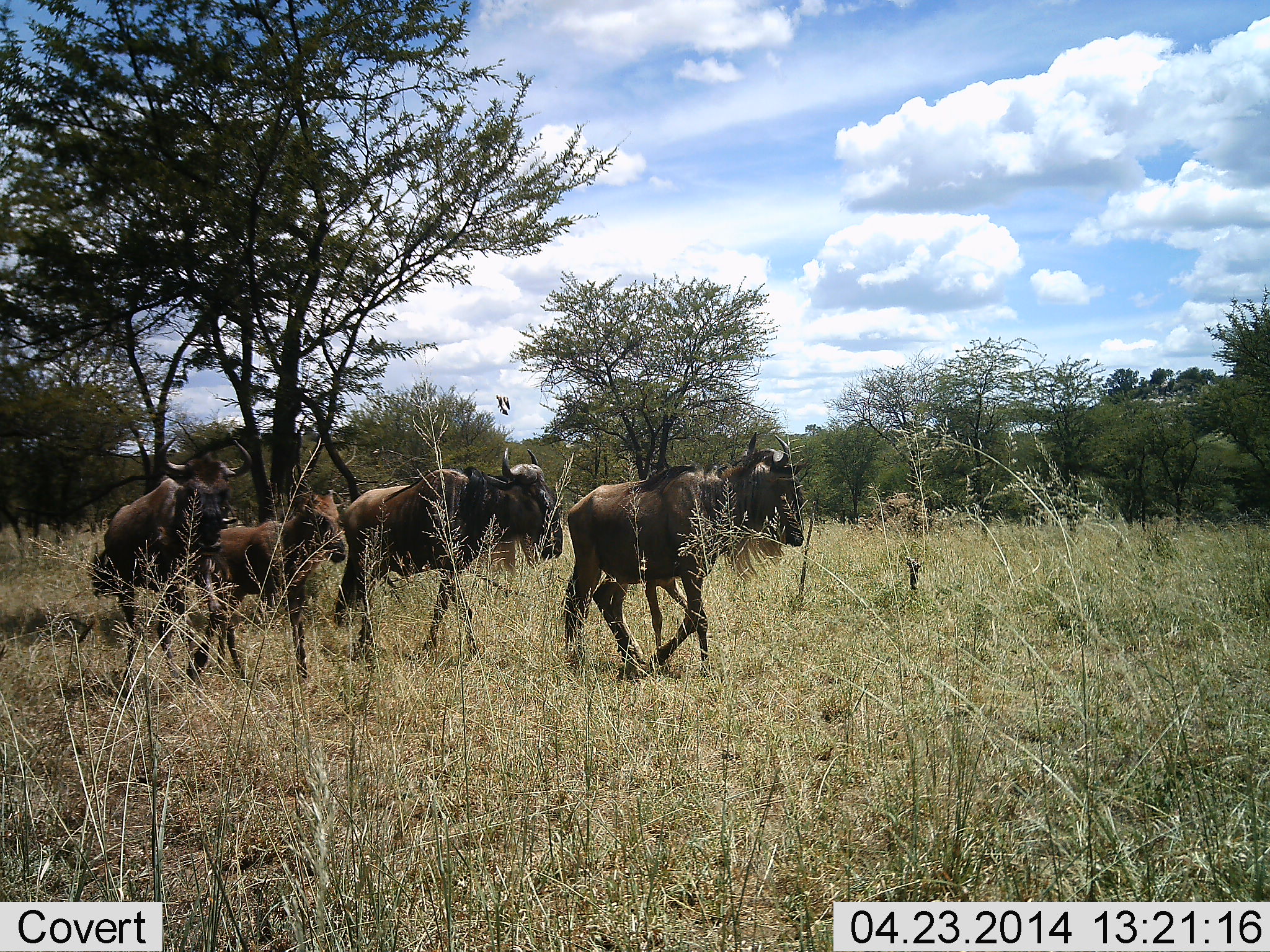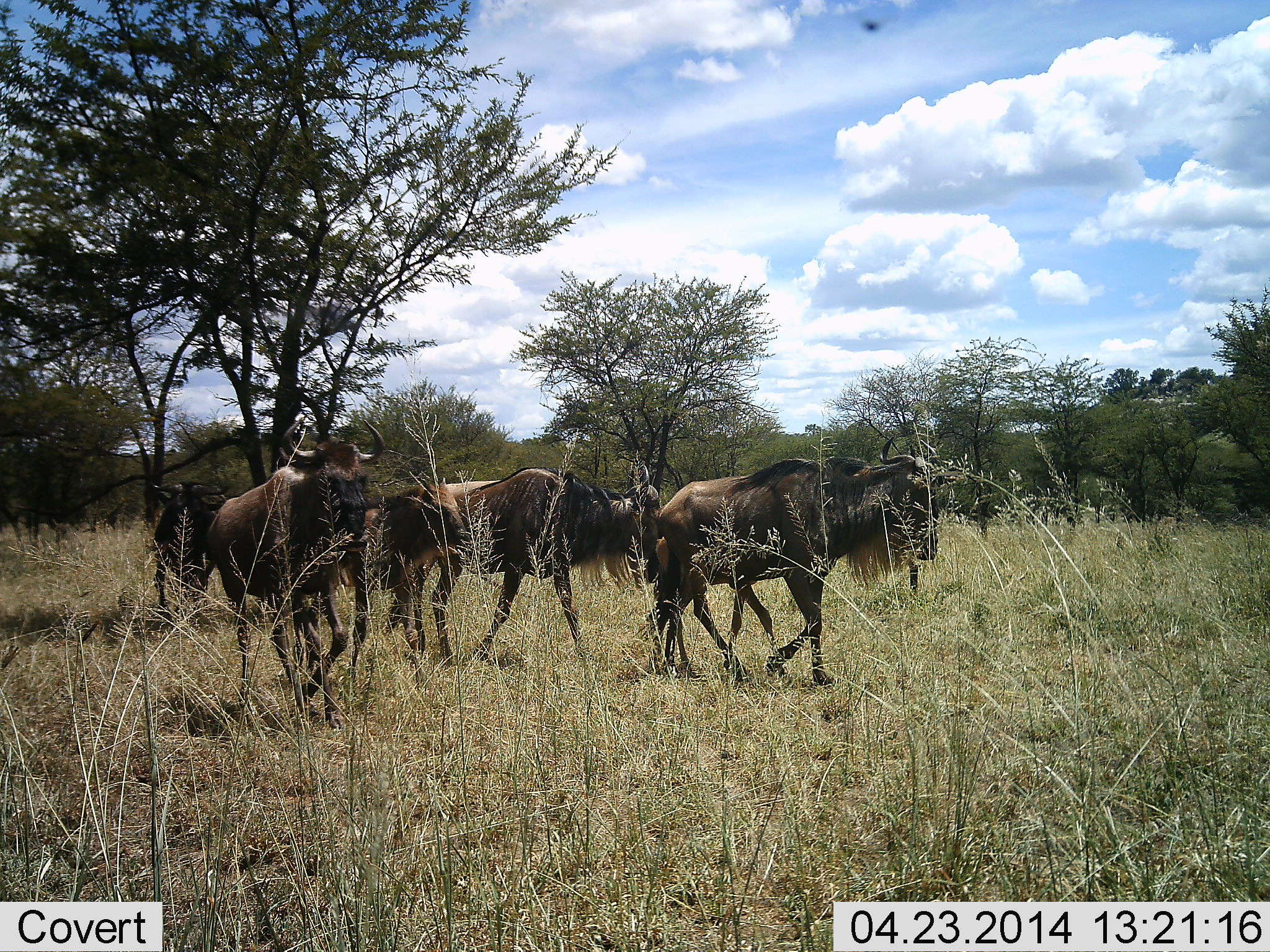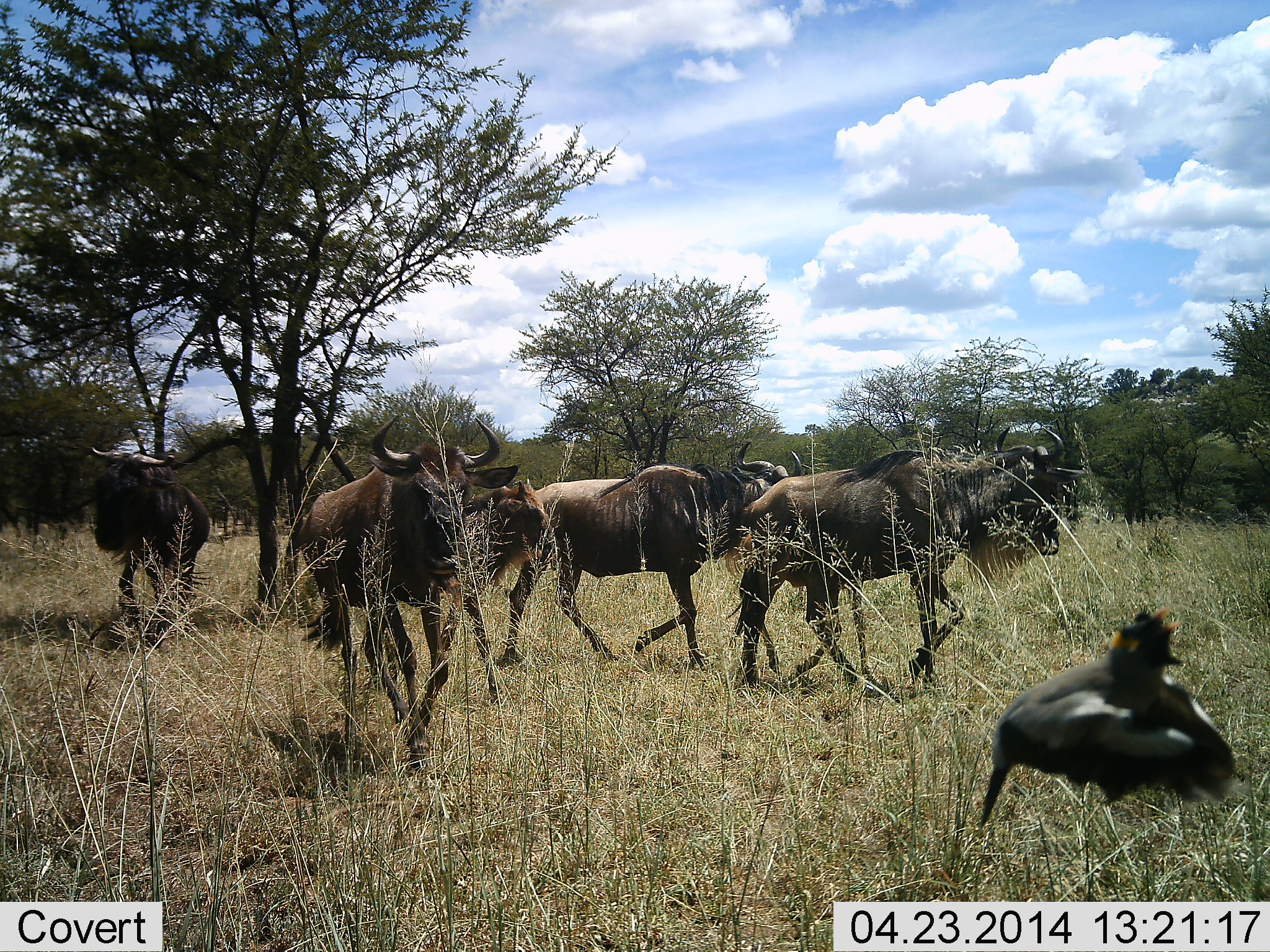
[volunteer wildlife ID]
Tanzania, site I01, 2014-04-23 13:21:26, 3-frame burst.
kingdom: Animalia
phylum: Chordata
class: Aves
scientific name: Aves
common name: bird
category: otherbird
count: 1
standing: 0%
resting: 0%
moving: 100%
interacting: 0%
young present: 0%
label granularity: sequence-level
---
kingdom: Animalia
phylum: Chordata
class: Mammalia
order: Artiodactyla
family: Bovidae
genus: Connochaetes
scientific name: Connochaetes taurinus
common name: blue wildebeest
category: wildebeest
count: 5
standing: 0%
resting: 0%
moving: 100%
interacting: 0%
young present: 15%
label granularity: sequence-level